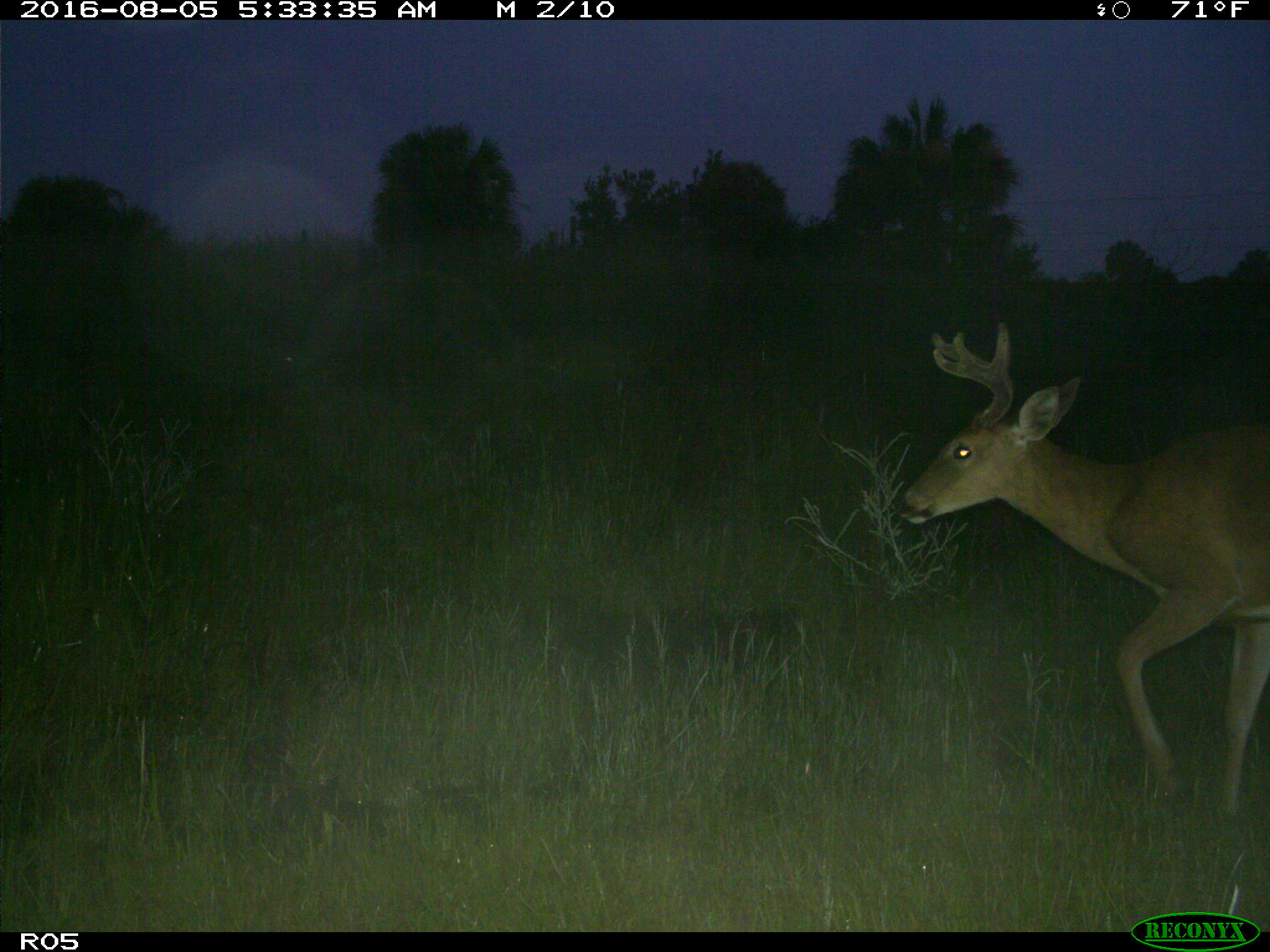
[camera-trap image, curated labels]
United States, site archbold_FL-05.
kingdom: Animalia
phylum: Chordata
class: Mammalia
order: Artiodactyla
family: Cervidae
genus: Odocoileus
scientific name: Odocoileus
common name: deer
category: unidentified deer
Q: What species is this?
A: Unidentified deer (deer) (Odocoileus).